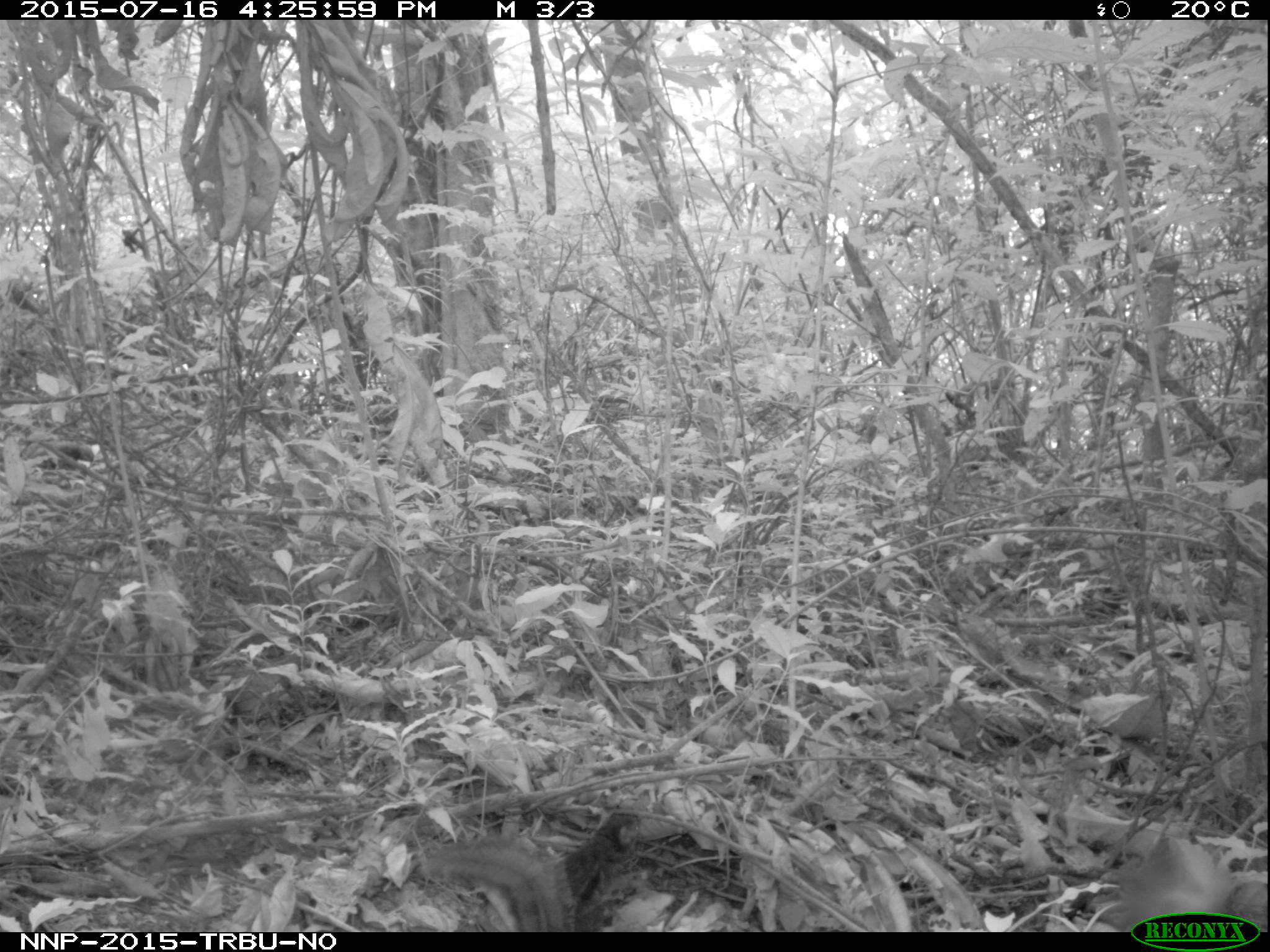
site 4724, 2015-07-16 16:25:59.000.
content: unidentified animal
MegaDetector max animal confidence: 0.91